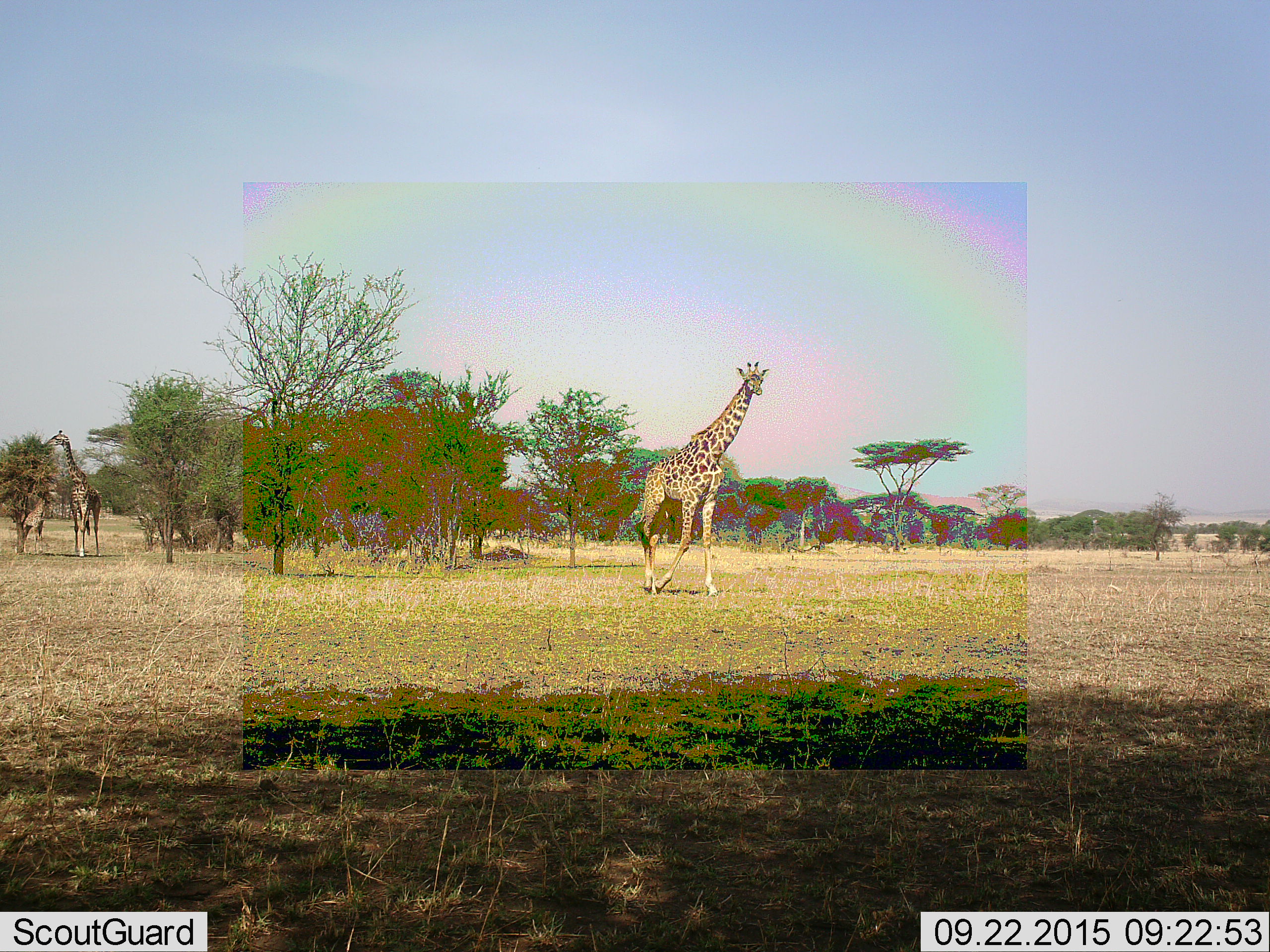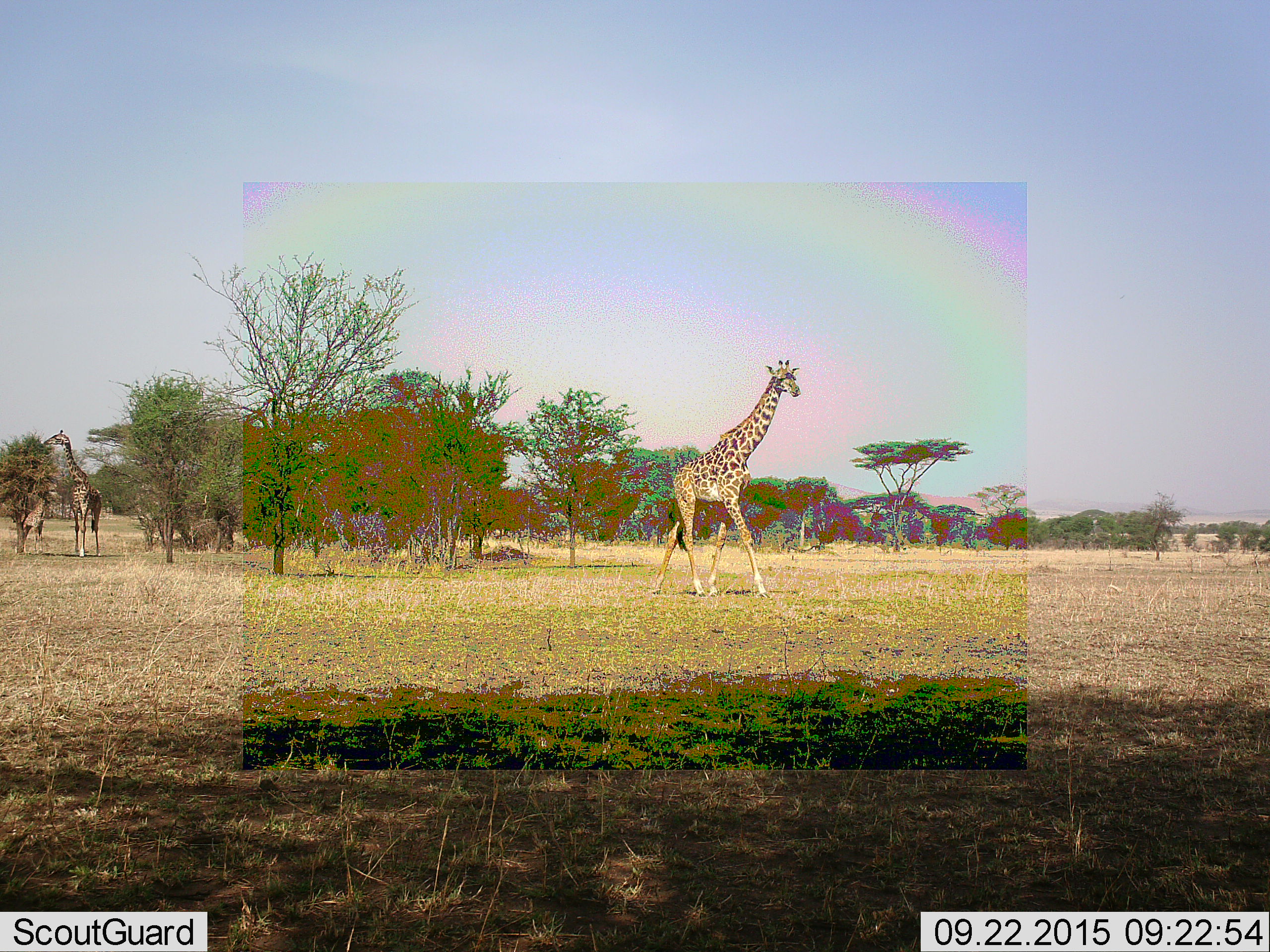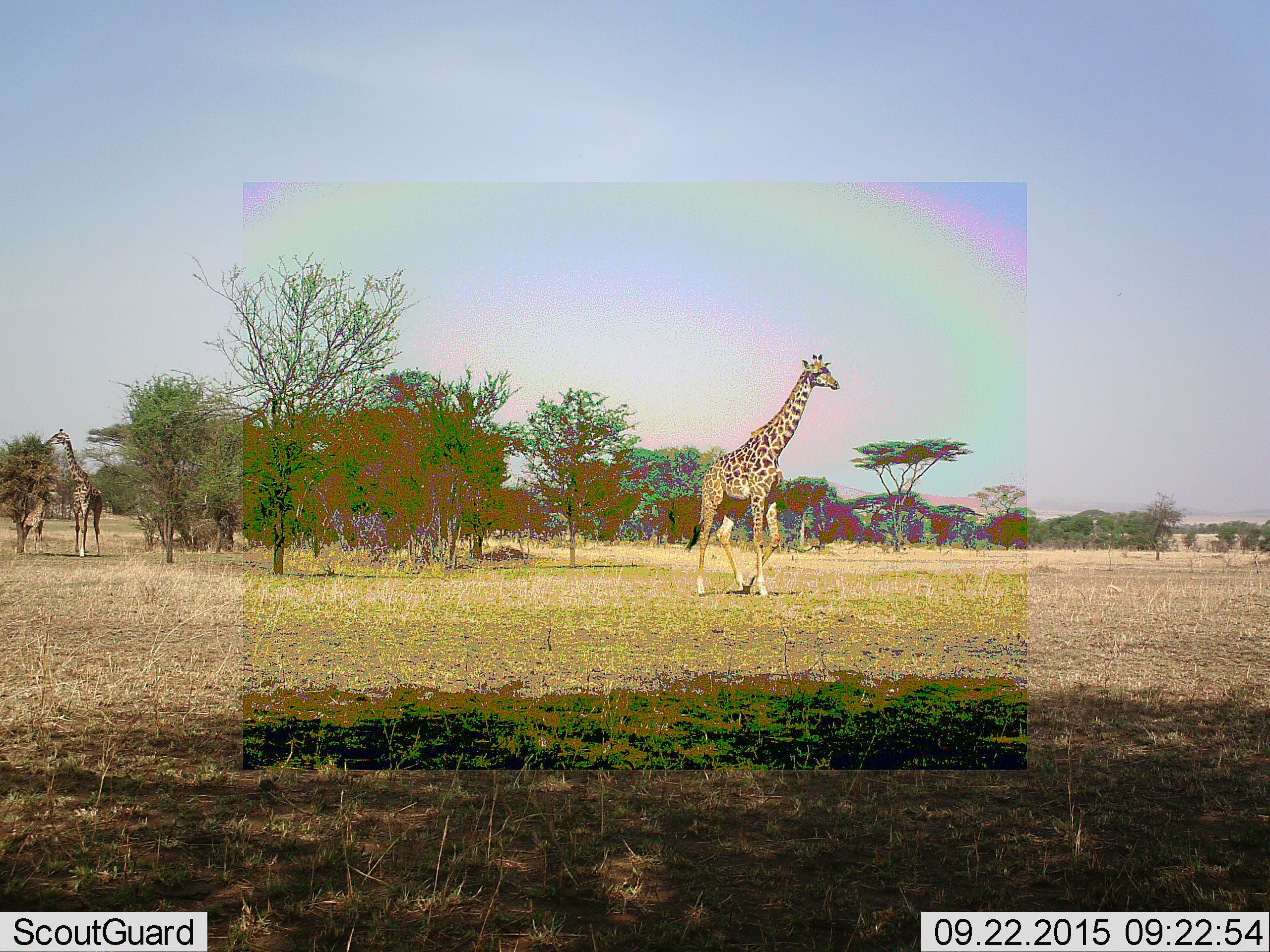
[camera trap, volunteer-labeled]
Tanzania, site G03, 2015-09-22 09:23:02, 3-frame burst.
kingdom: Animalia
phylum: Chordata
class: Mammalia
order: Artiodactyla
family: Giraffidae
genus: Giraffa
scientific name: Giraffa camelopardalis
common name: giraffe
Giraffe (Giraffa camelopardalis), count 3. Behavior (volunteer vote fractions): standing 65%, resting 10%, moving 75%, interacting 0%. Young present (vote fraction): 55%. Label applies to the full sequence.